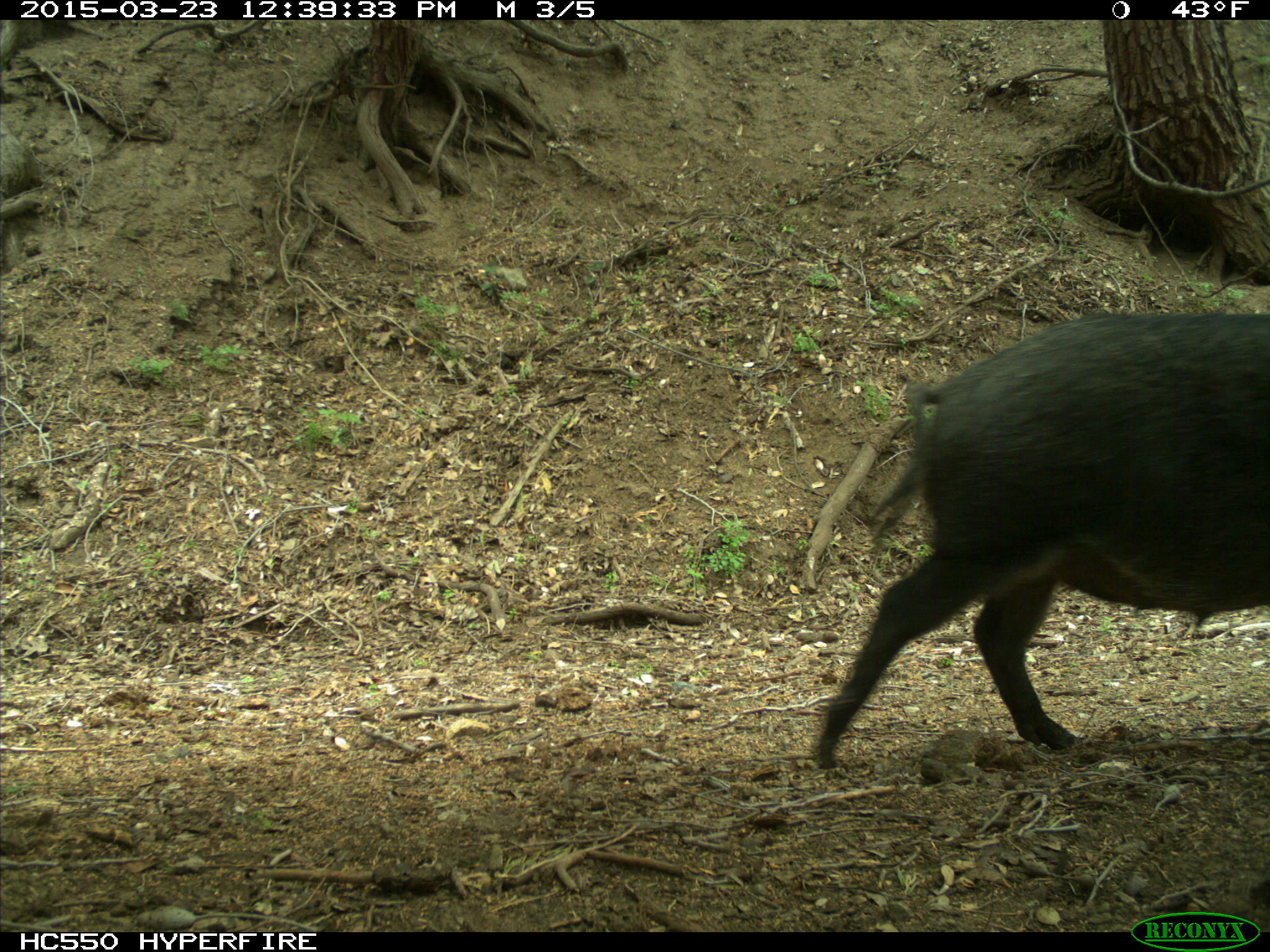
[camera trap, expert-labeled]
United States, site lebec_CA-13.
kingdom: Animalia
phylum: Chordata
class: Mammalia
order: Artiodactyla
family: Suidae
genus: Sus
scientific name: Sus scrofa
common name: wild boar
Sus scrofa (wild boar).